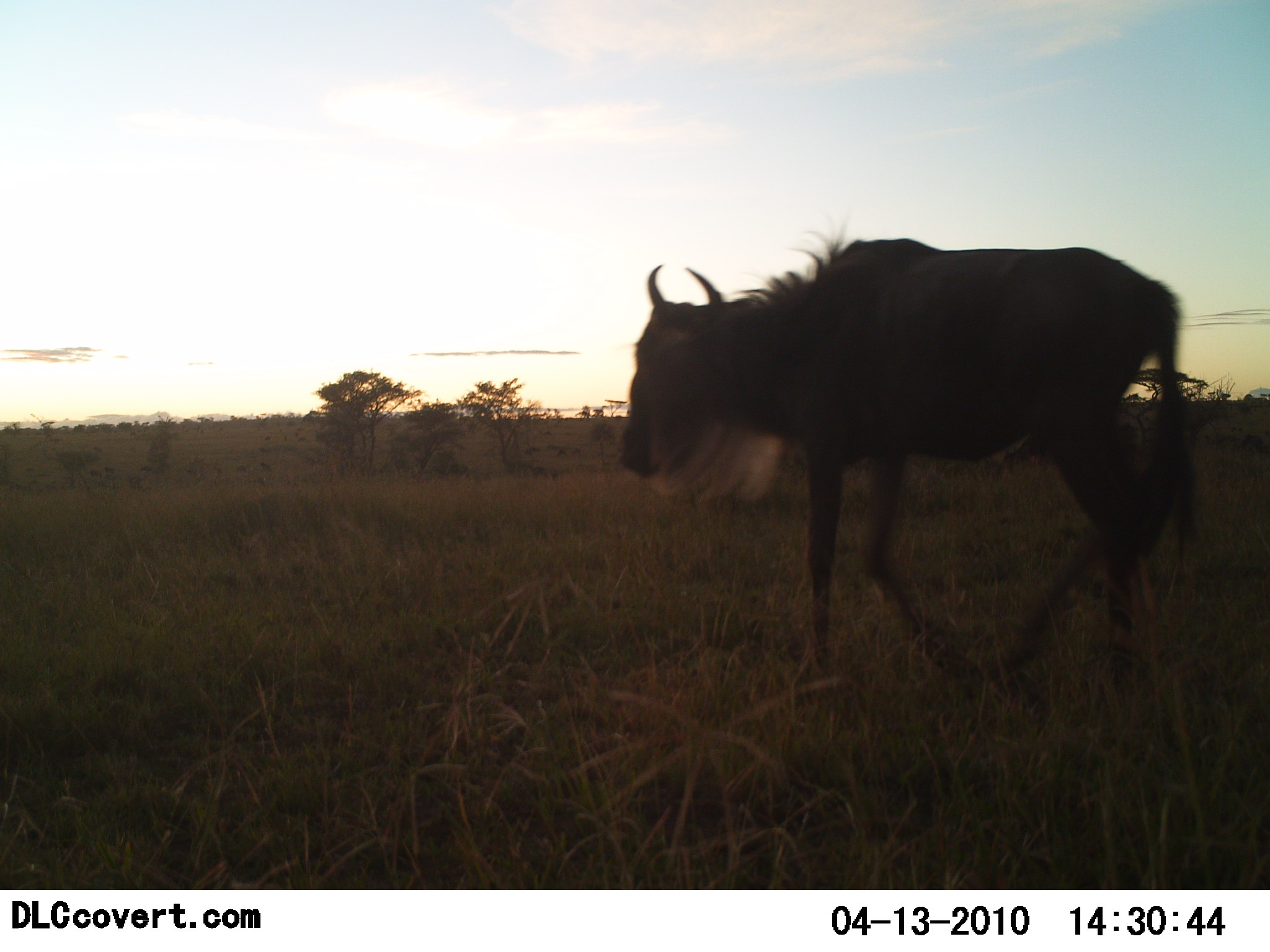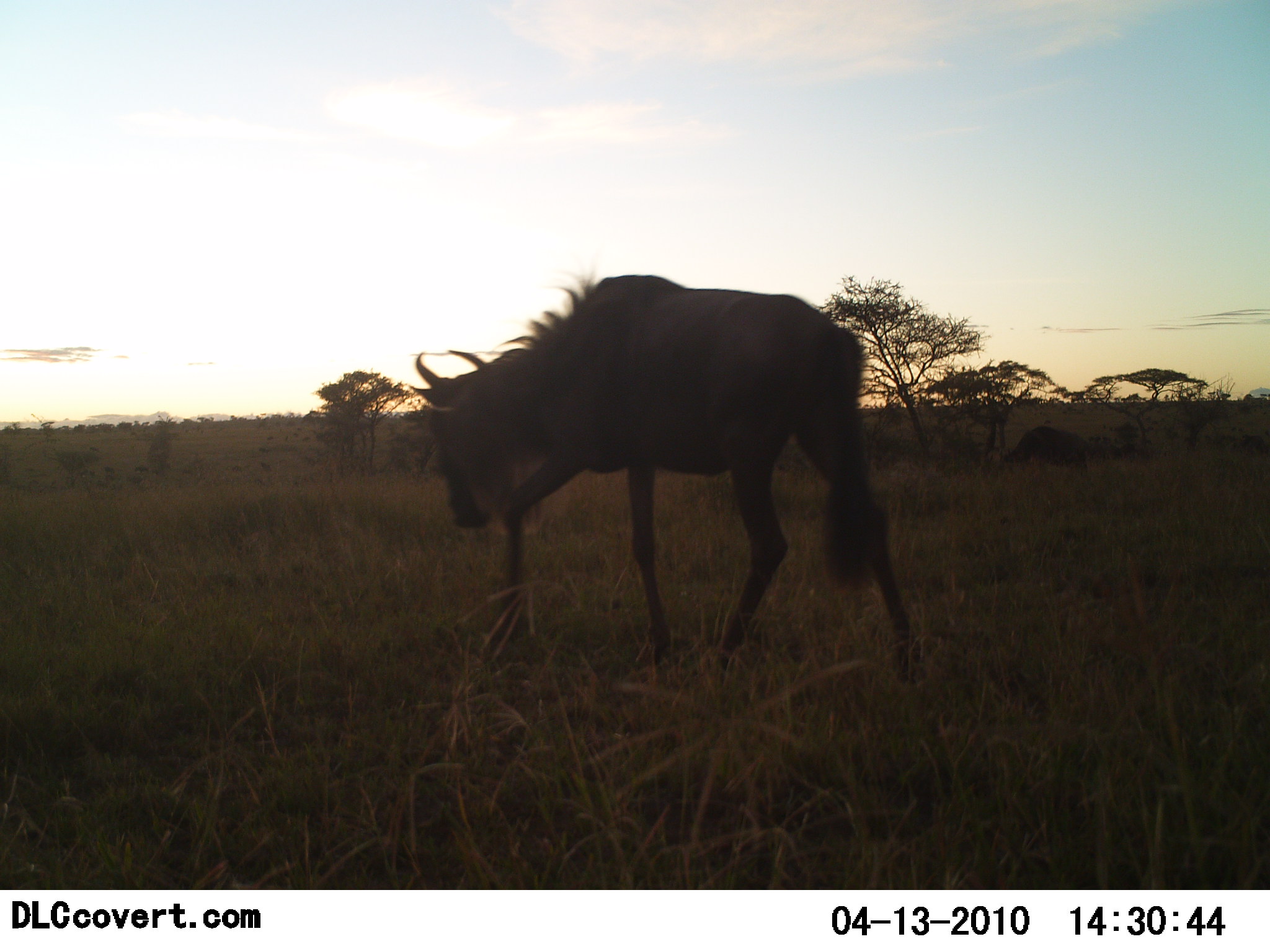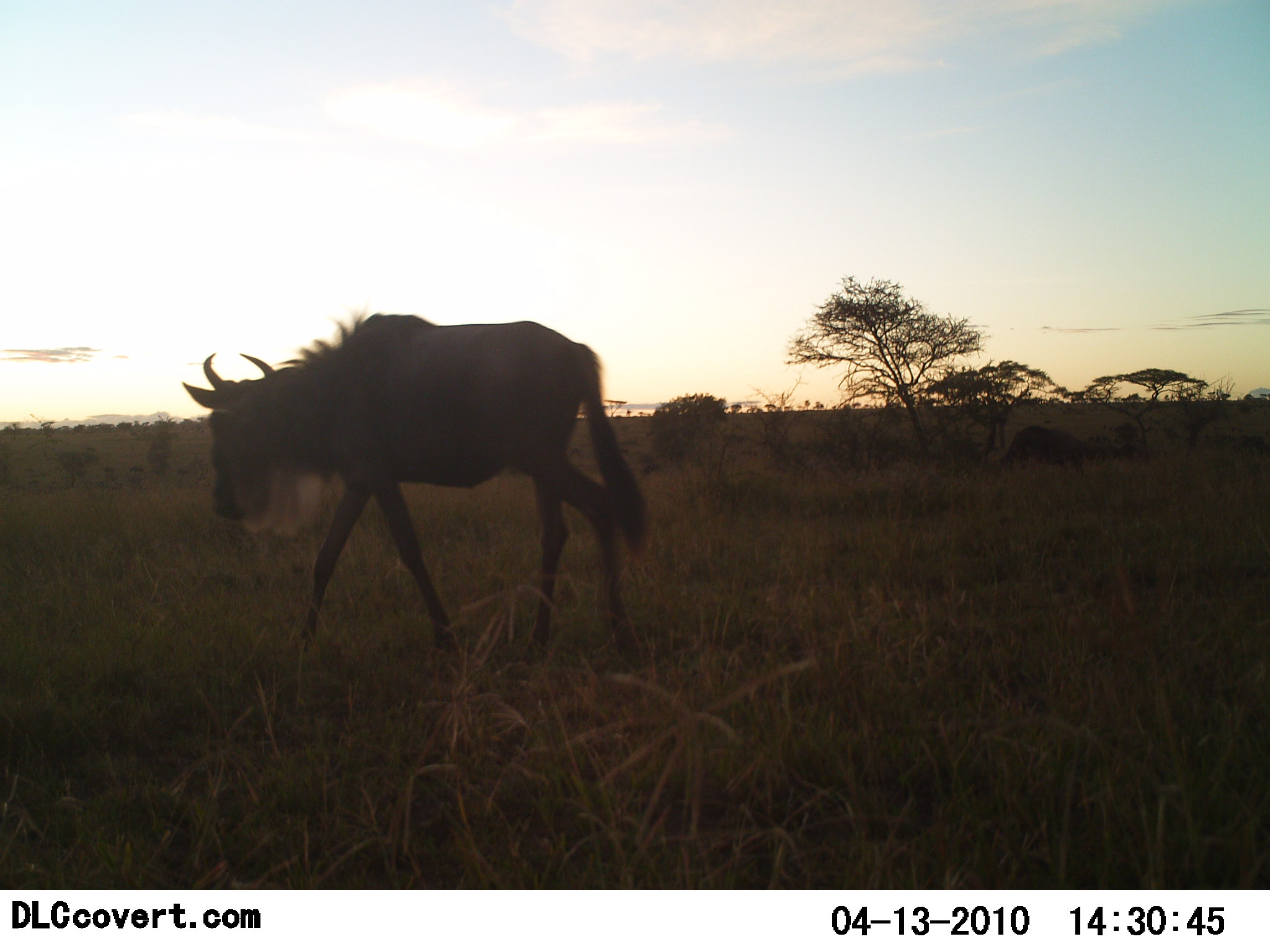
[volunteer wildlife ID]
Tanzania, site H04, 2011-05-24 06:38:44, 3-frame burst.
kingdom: Animalia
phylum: Chordata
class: Mammalia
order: Artiodactyla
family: Bovidae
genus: Connochaetes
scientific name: Connochaetes taurinus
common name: blue wildebeest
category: wildebeest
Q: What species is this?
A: Wildebeest (blue wildebeest) (Connochaetes taurinus).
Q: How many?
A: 1.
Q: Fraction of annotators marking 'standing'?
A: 9%.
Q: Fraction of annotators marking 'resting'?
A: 0%.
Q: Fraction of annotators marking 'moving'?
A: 100%.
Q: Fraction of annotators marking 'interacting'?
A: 0%.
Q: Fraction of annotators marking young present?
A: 0%.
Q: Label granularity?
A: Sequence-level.